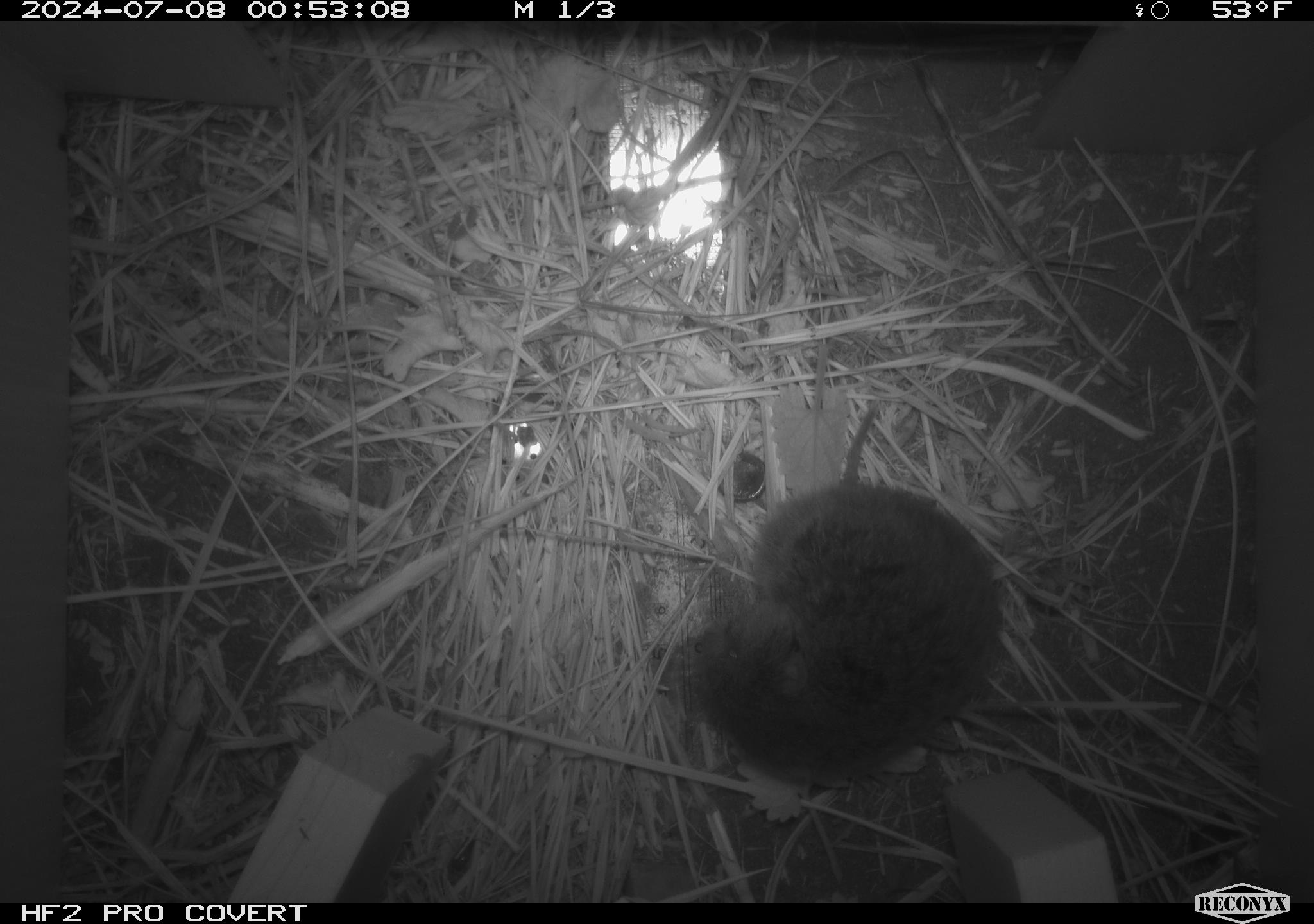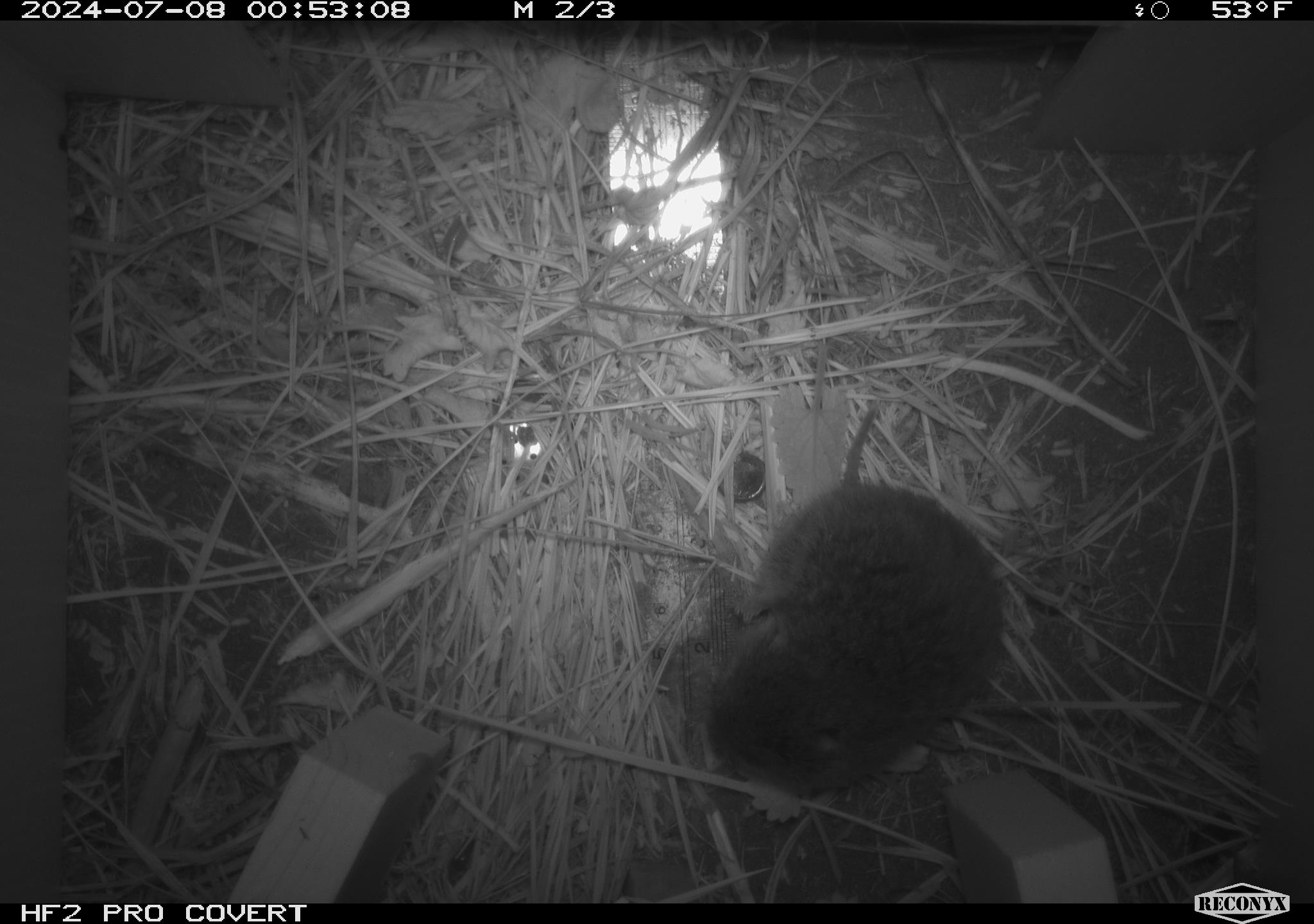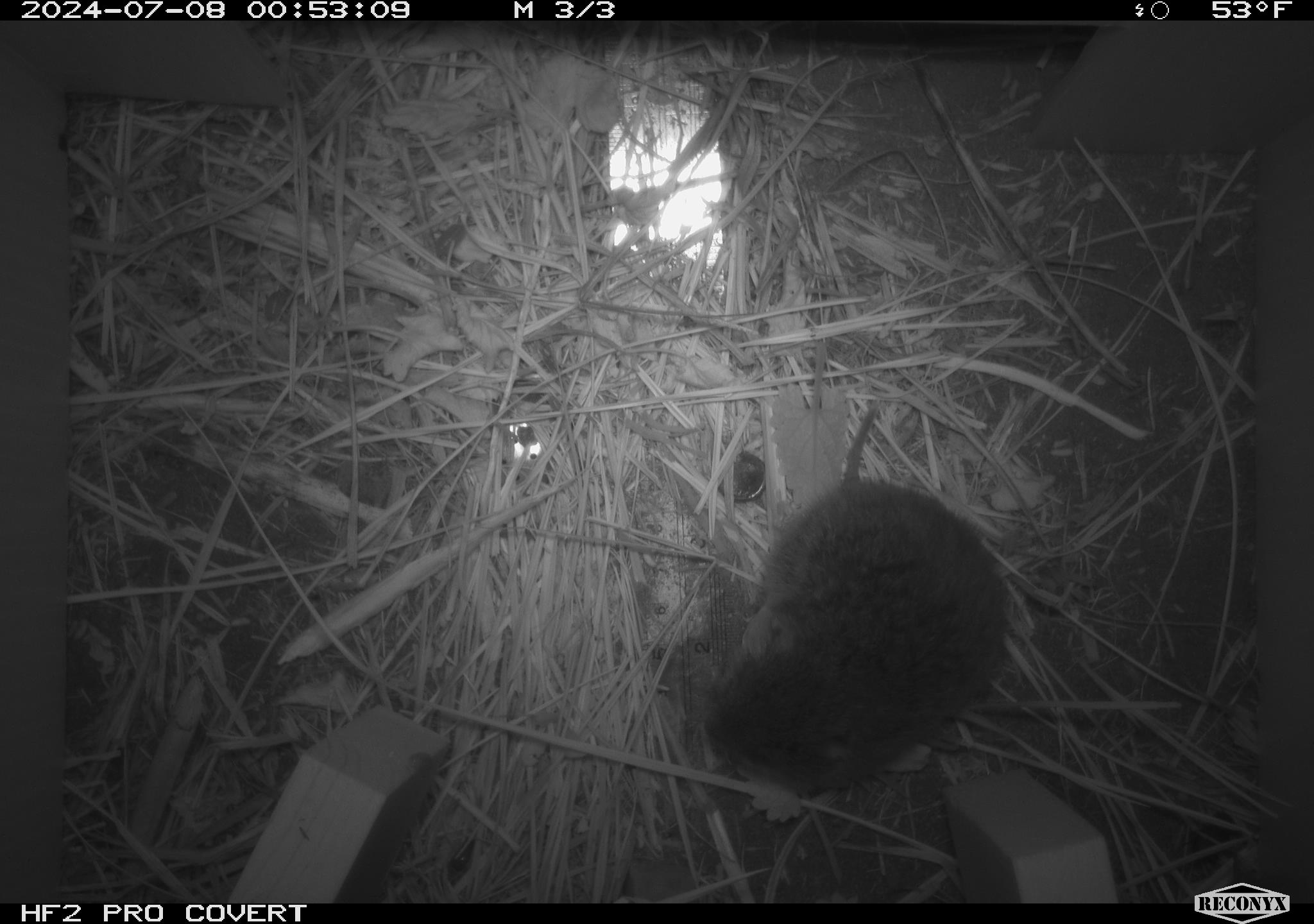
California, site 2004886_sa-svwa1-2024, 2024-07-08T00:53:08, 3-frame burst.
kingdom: Animalia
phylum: Chordata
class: Mammalia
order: Rodentia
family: Cricetidae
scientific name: Arvicolinae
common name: voles, lemmings, and muskrats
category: arvicolinae subfamily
Arvicolinae subfamily (voles, lemmings, and muskrats) (Arvicolinae).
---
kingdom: Animalia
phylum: Arthropoda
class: Insecta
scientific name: Insecta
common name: insect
Insect (Insecta).